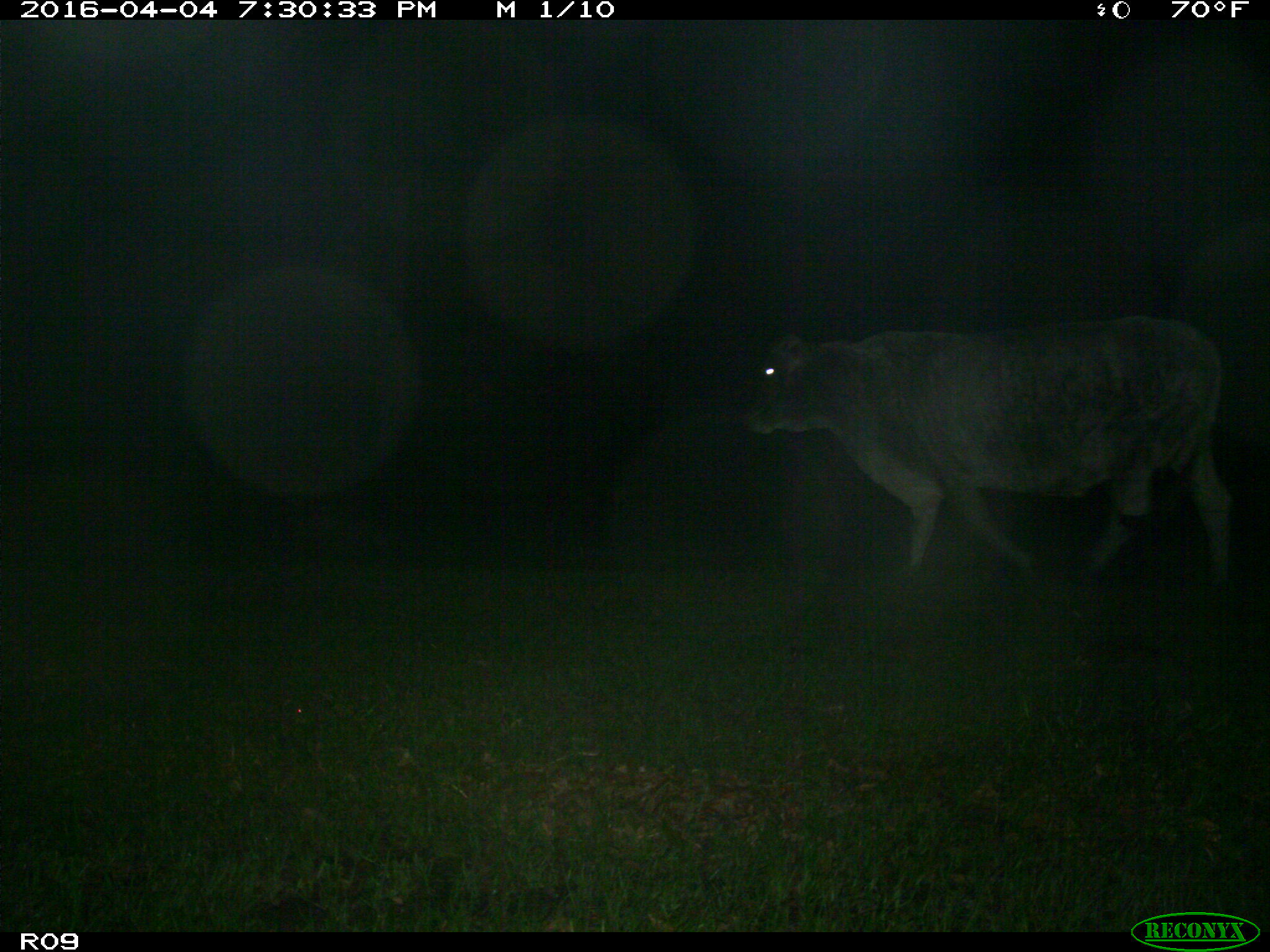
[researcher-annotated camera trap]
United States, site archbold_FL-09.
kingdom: Animalia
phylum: Chordata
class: Mammalia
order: Artiodactyla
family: Bovidae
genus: Bos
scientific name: Bos taurus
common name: domestic cow